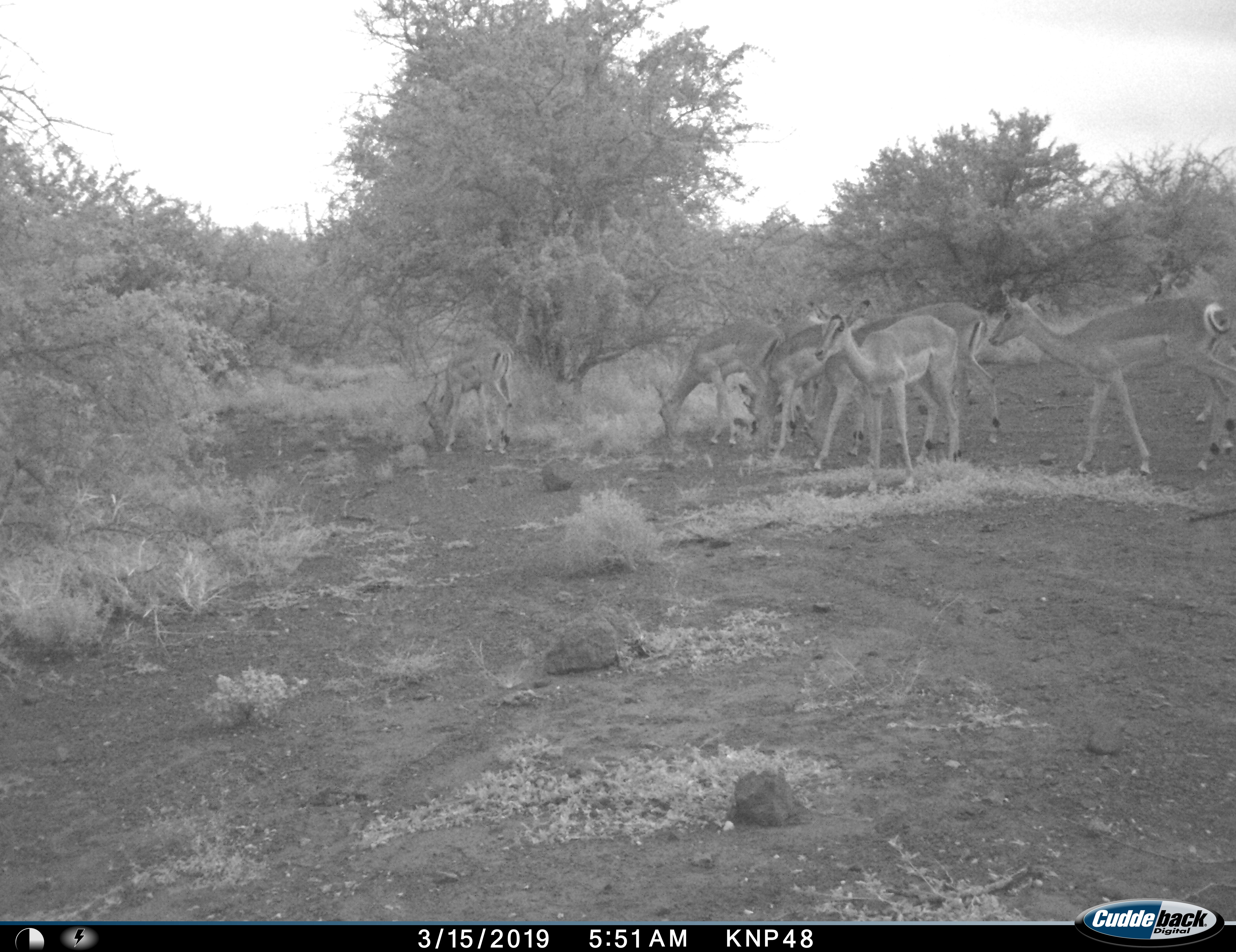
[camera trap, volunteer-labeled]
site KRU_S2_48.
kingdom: Animalia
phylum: Chordata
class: Mammalia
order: Artiodactyla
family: Bovidae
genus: Aepyceros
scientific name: Aepyceros melampus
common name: impala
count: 6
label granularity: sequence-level